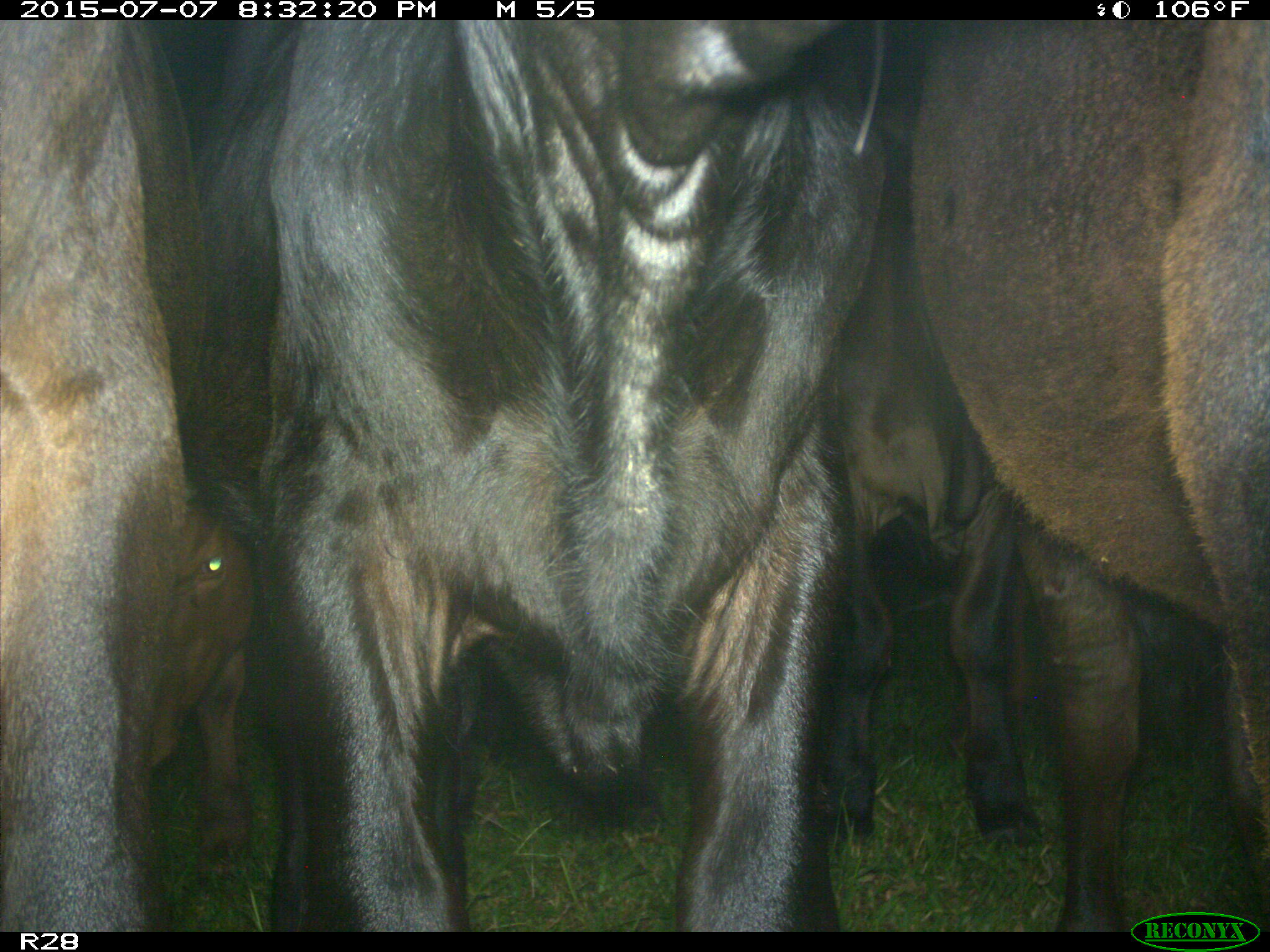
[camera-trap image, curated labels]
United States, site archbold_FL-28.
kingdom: Animalia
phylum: Chordata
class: Mammalia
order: Artiodactyla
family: Bovidae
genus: Bos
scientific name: Bos taurus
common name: domestic cow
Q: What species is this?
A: Bos taurus (domestic cow).